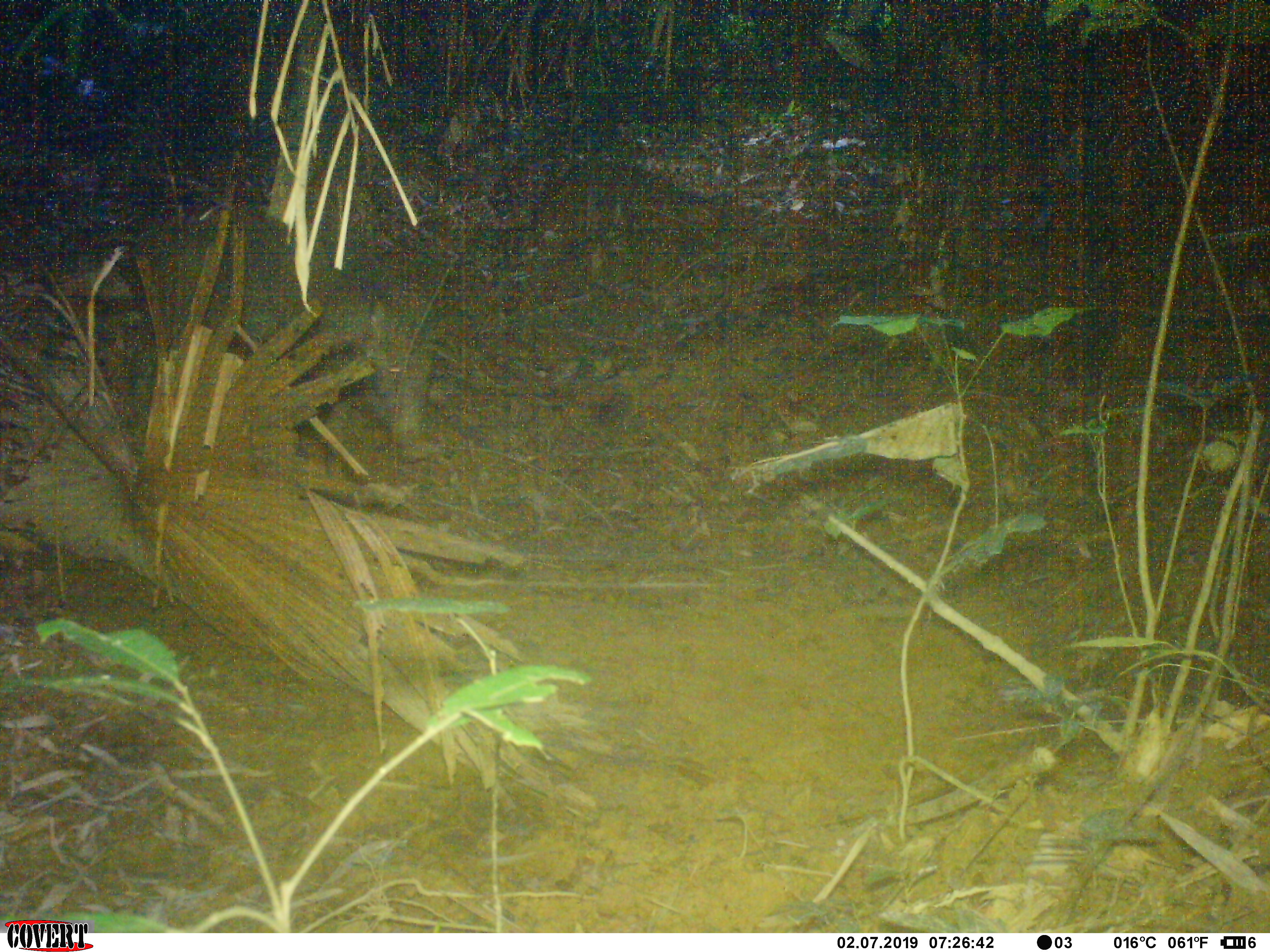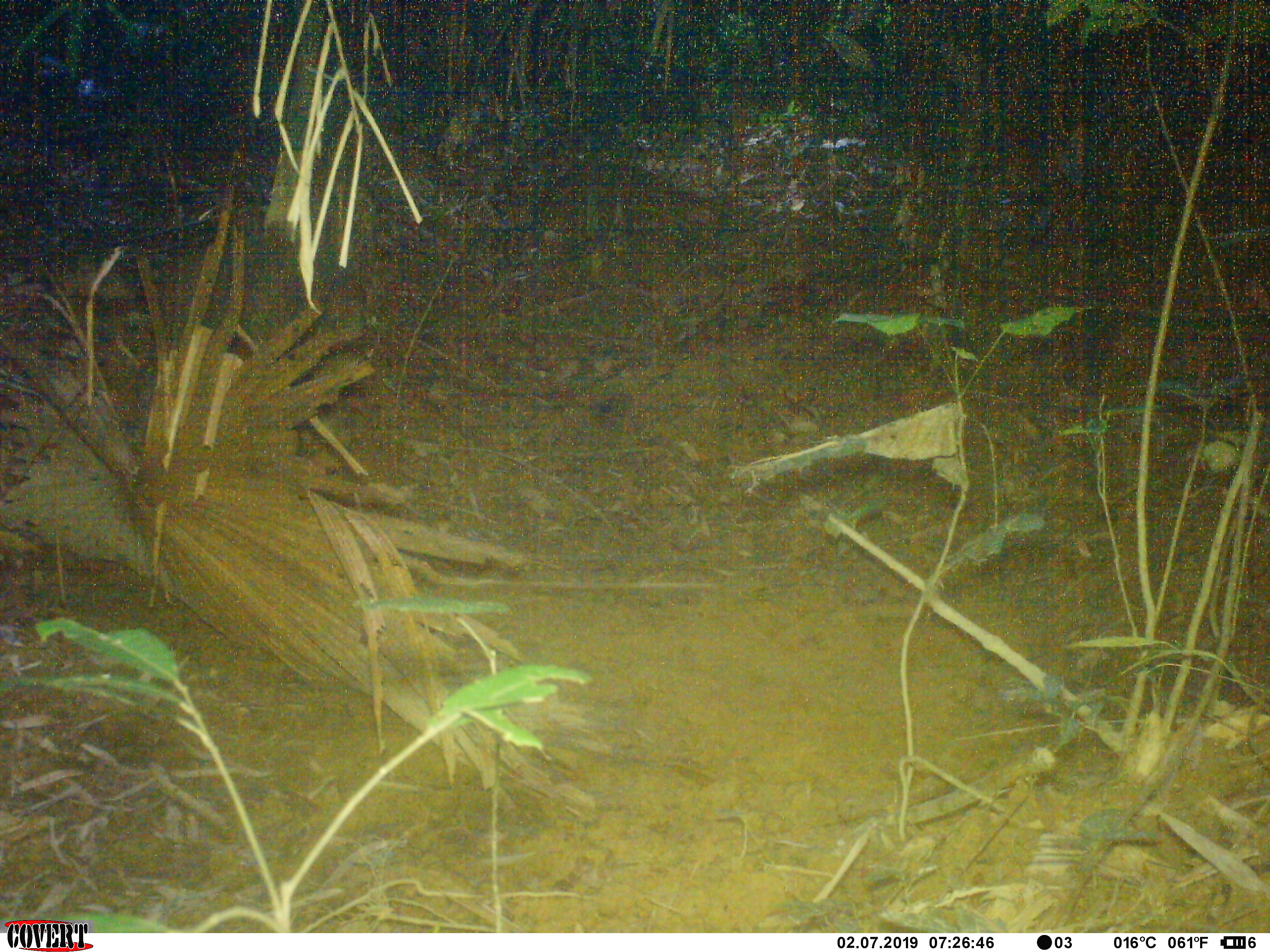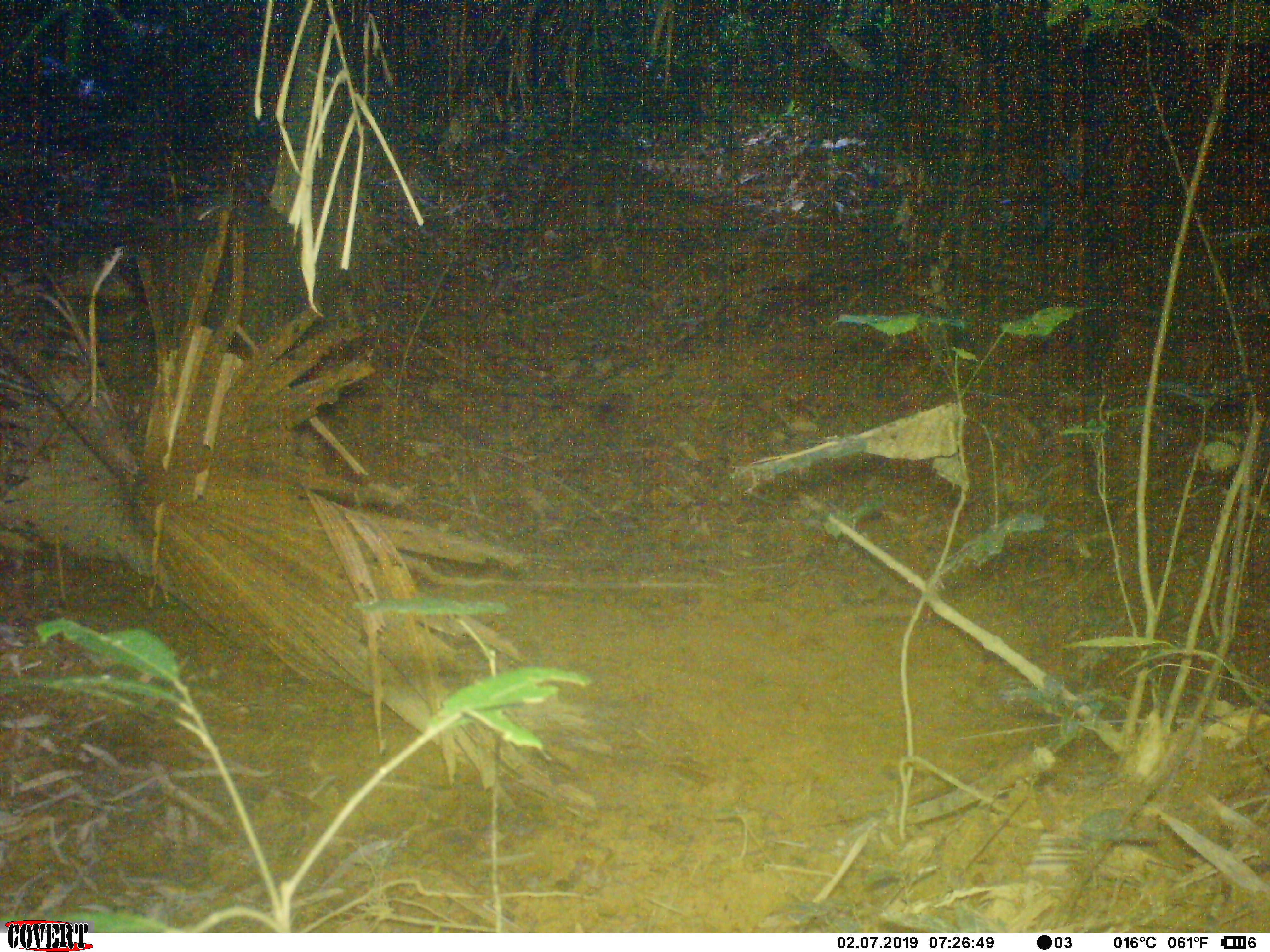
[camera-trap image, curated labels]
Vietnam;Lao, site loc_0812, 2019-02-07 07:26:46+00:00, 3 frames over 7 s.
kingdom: Animalia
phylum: Chordata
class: Mammalia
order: Artiodactyla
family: Suidae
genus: Sus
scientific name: Sus scrofa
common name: eurasian wild pig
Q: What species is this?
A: Eurasian wild pig (Sus scrofa).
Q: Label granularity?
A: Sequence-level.